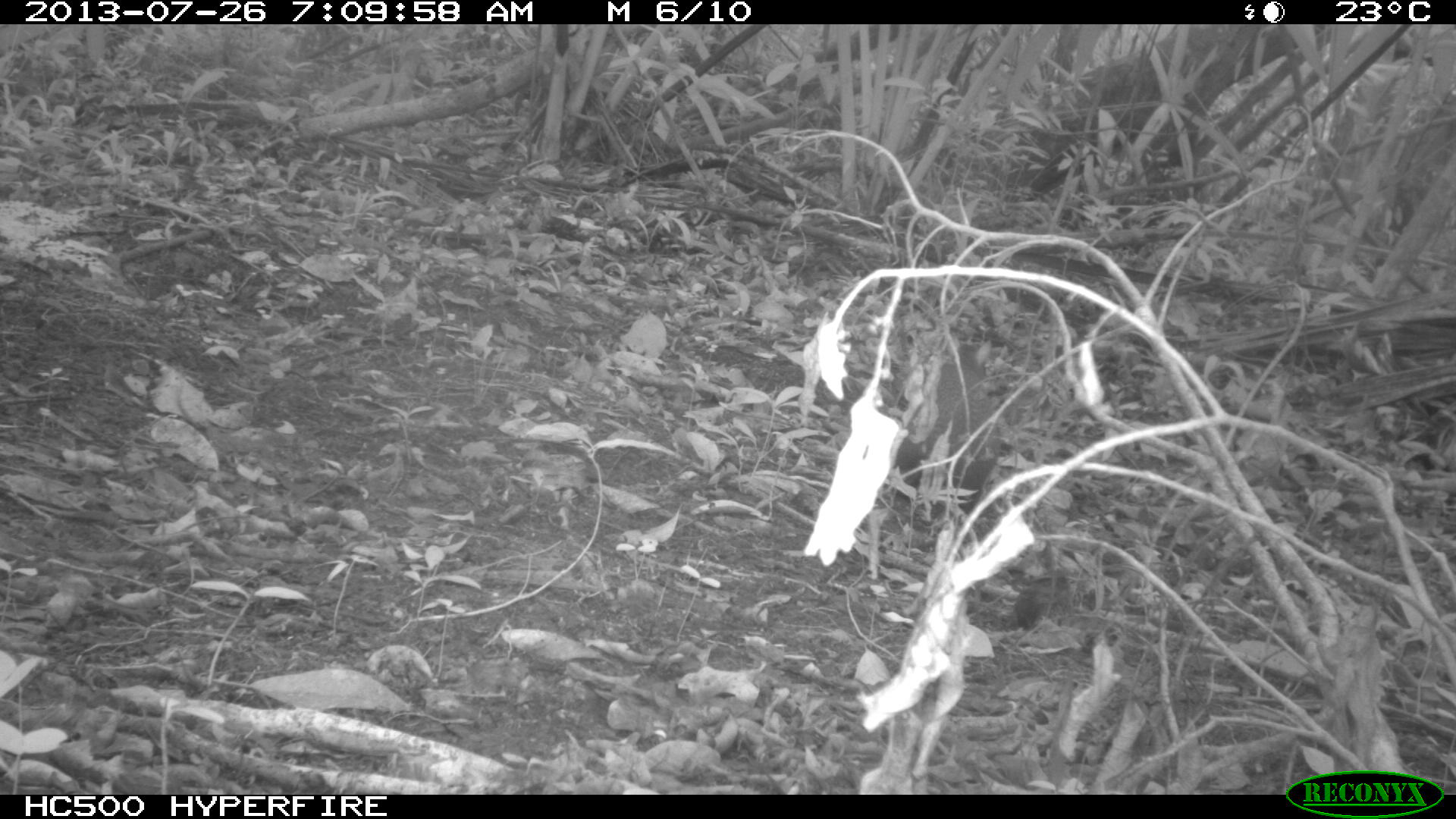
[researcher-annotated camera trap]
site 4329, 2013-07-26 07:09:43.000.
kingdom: Animalia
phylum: Chordata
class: Mammalia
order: Rodentia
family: Dasyproctidae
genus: Dasyprocta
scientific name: Dasyprocta punctata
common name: central american agouti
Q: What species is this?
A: Dasyprocta punctata (central american agouti).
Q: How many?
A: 1.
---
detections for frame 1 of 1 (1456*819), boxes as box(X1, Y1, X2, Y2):
dasyprocta punctata: box(890, 337, 999, 514)